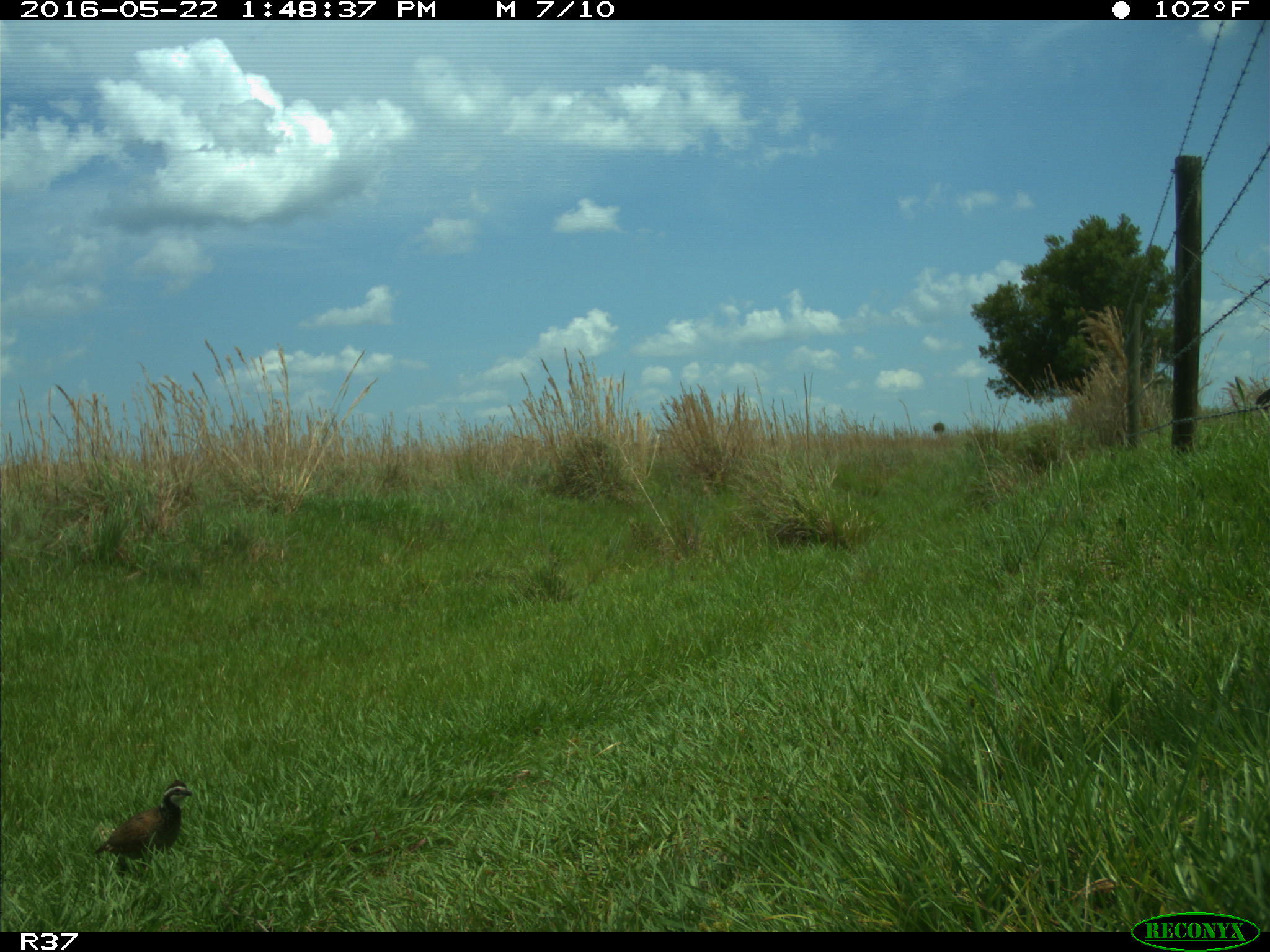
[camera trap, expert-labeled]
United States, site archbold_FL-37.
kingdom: Animalia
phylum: Chordata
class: Aves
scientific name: Aves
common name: birds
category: unidentified bird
Unidentified bird (birds) (Aves).